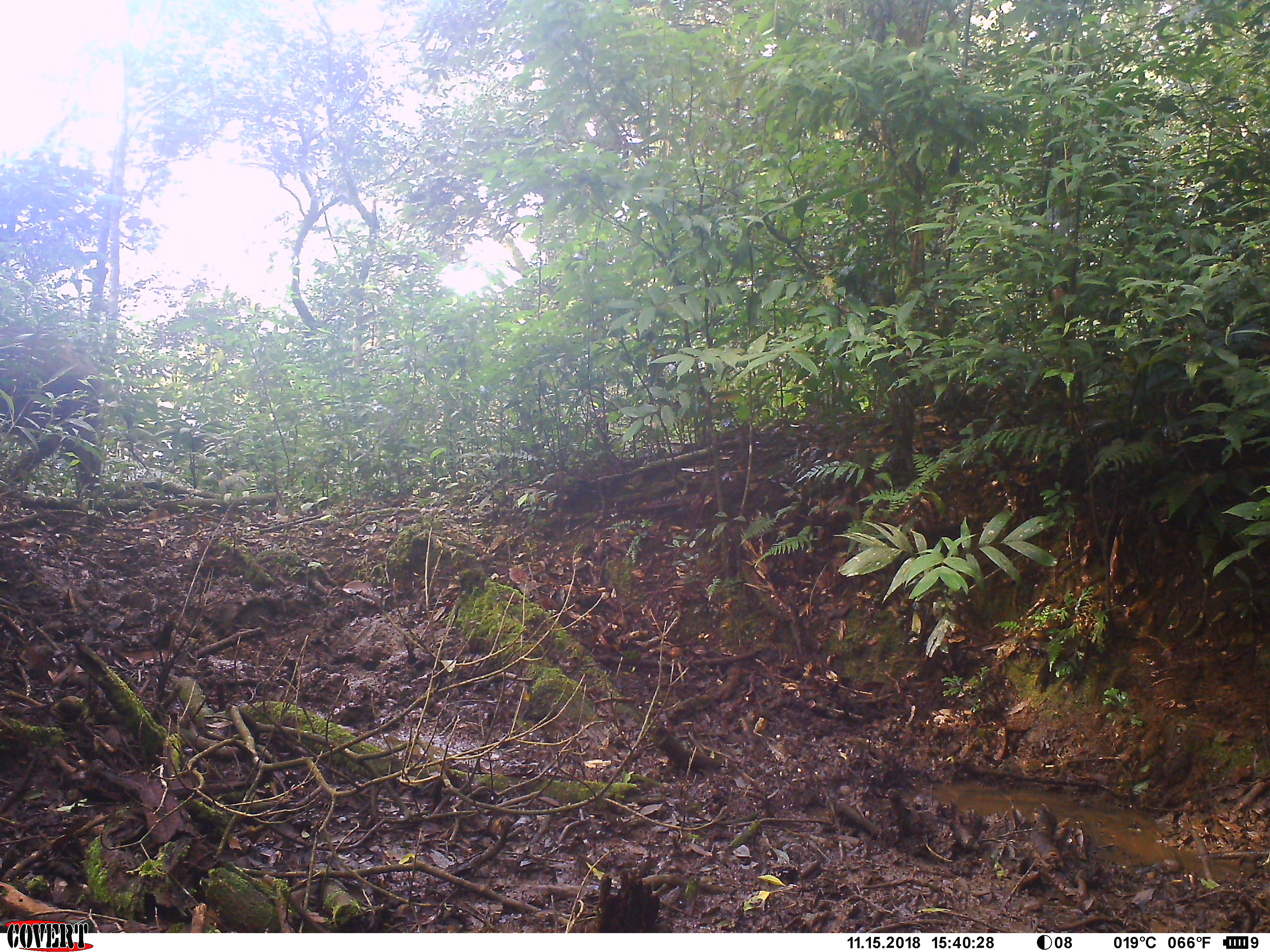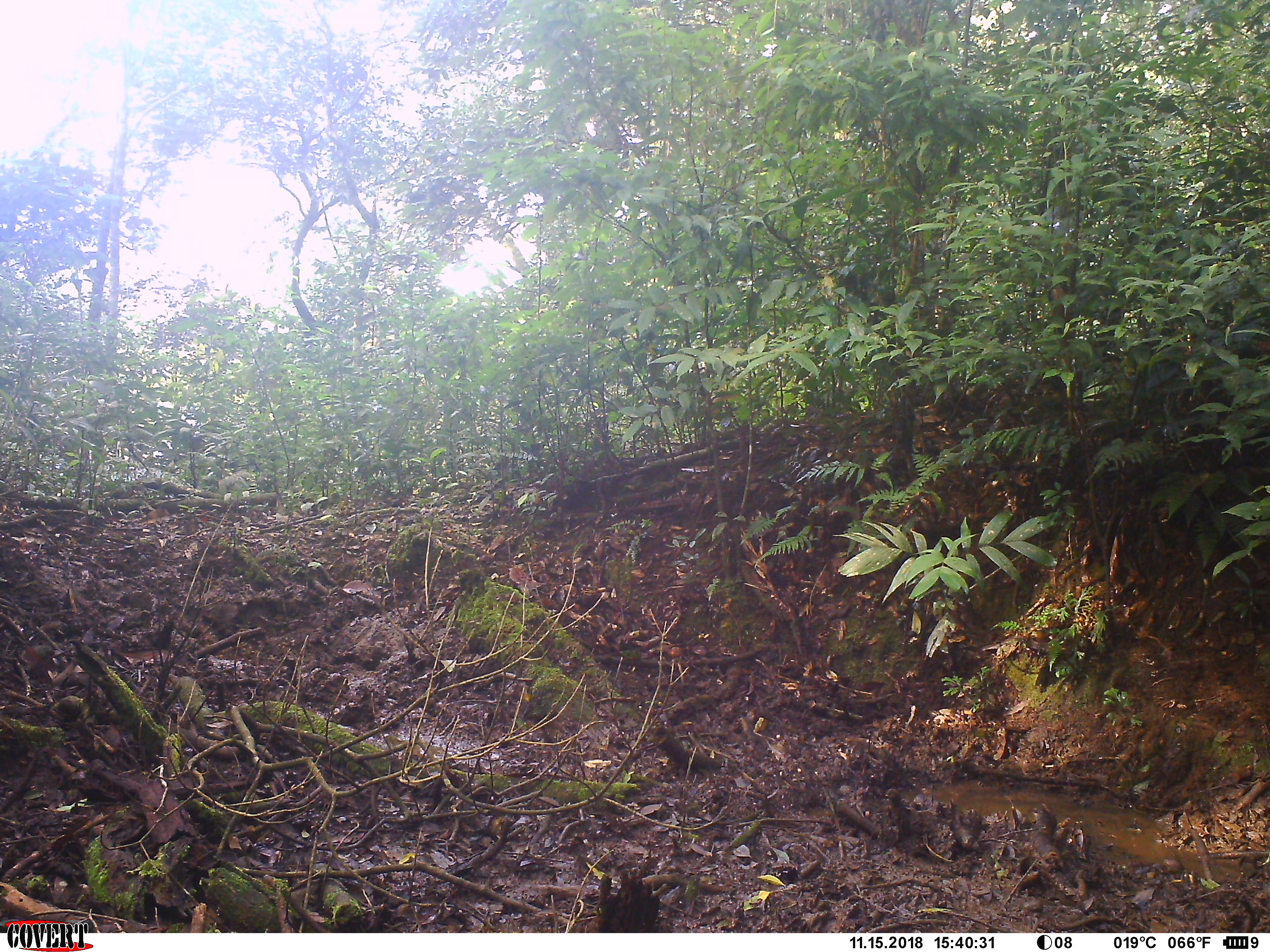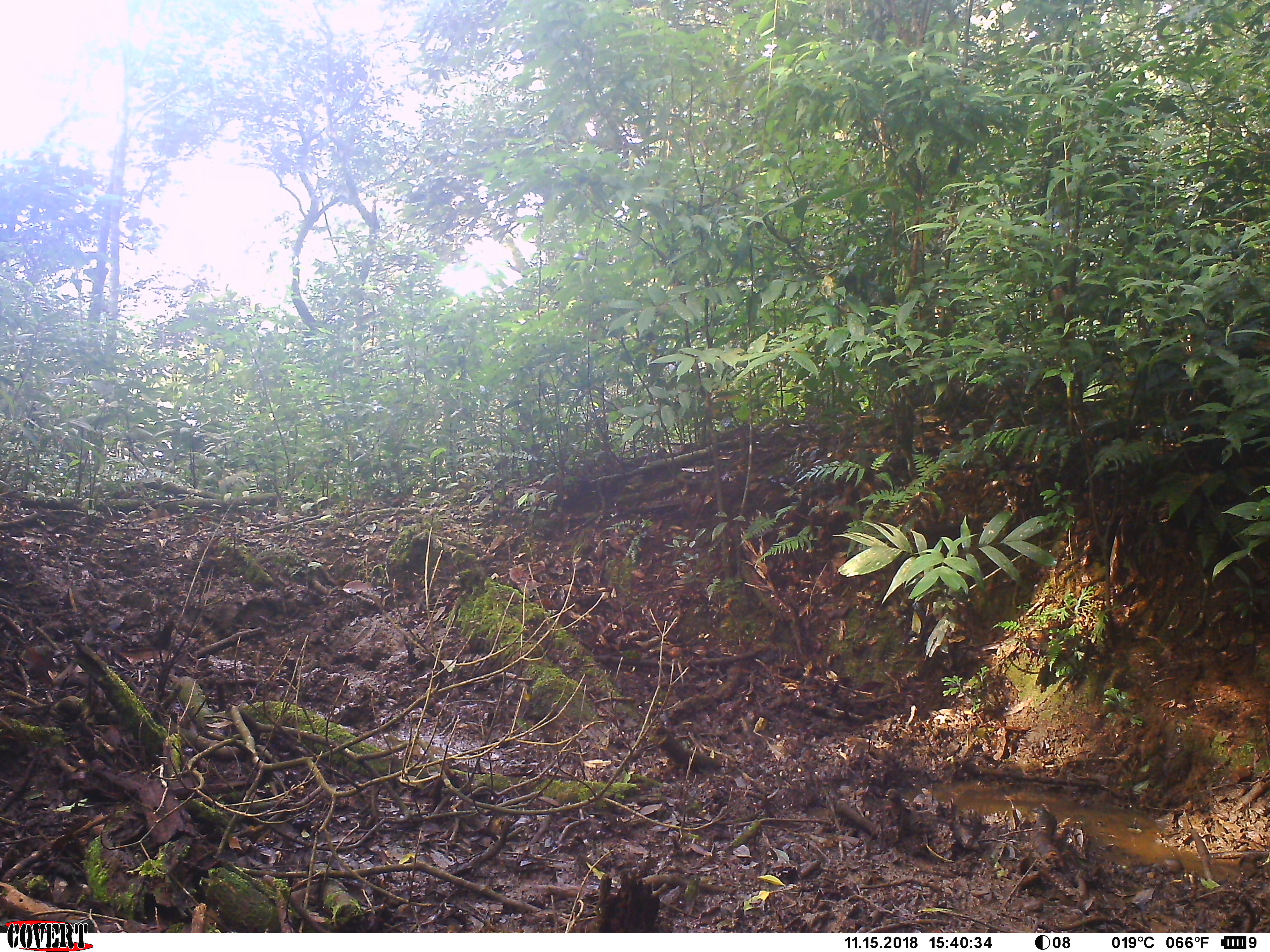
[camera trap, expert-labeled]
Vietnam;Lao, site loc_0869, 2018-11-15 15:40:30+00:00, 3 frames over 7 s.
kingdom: Animalia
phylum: Chordata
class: Mammalia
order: Artiodactyla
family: Suidae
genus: Sus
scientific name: Sus scrofa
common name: eurasian wild pig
Eurasian wild pig (Sus scrofa). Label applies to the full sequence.